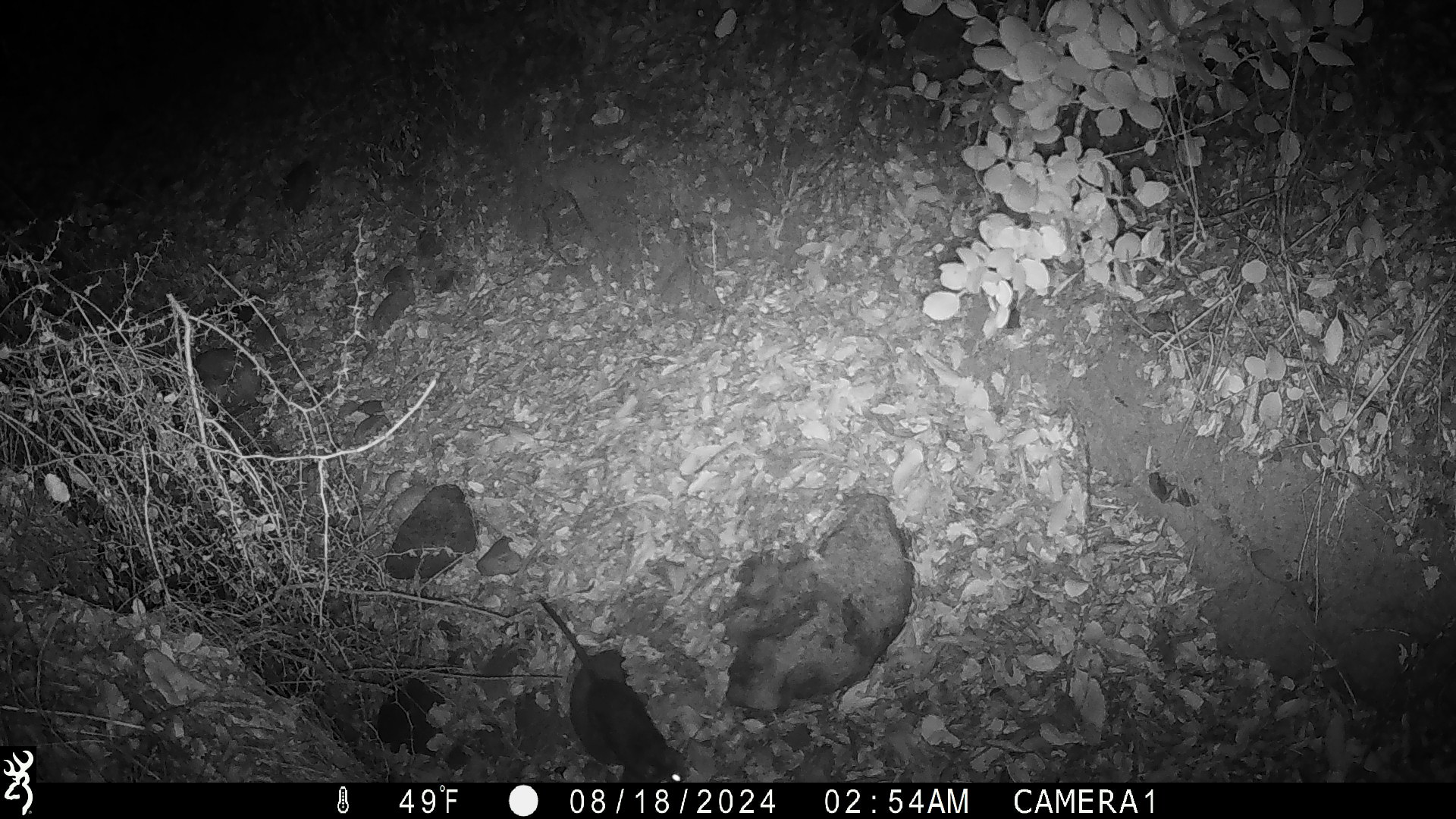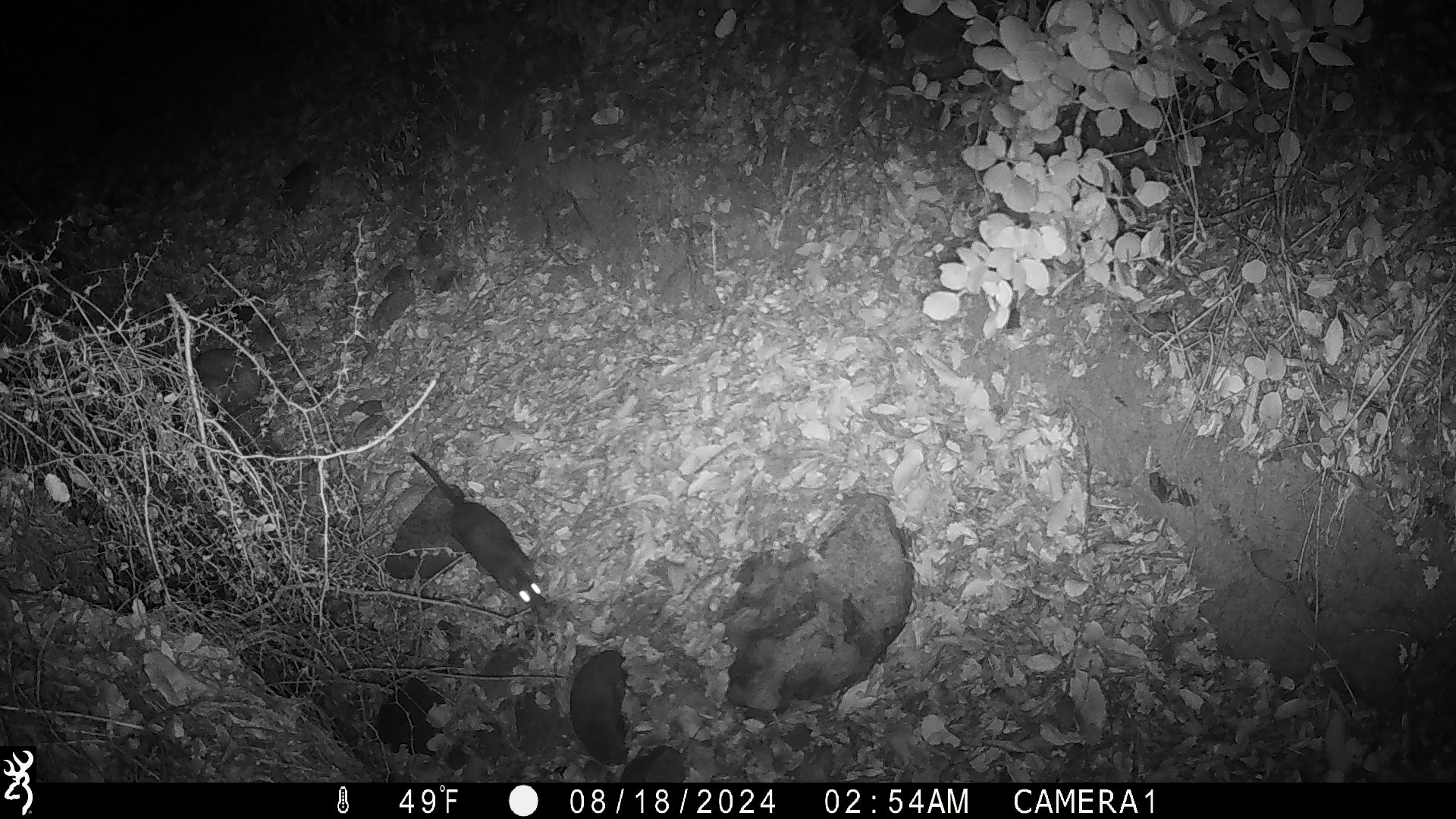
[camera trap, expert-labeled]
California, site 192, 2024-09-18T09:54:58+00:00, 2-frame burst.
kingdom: Animalia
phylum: Chordata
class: Mammalia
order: Rodentia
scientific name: Rodentia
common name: mouse or rat